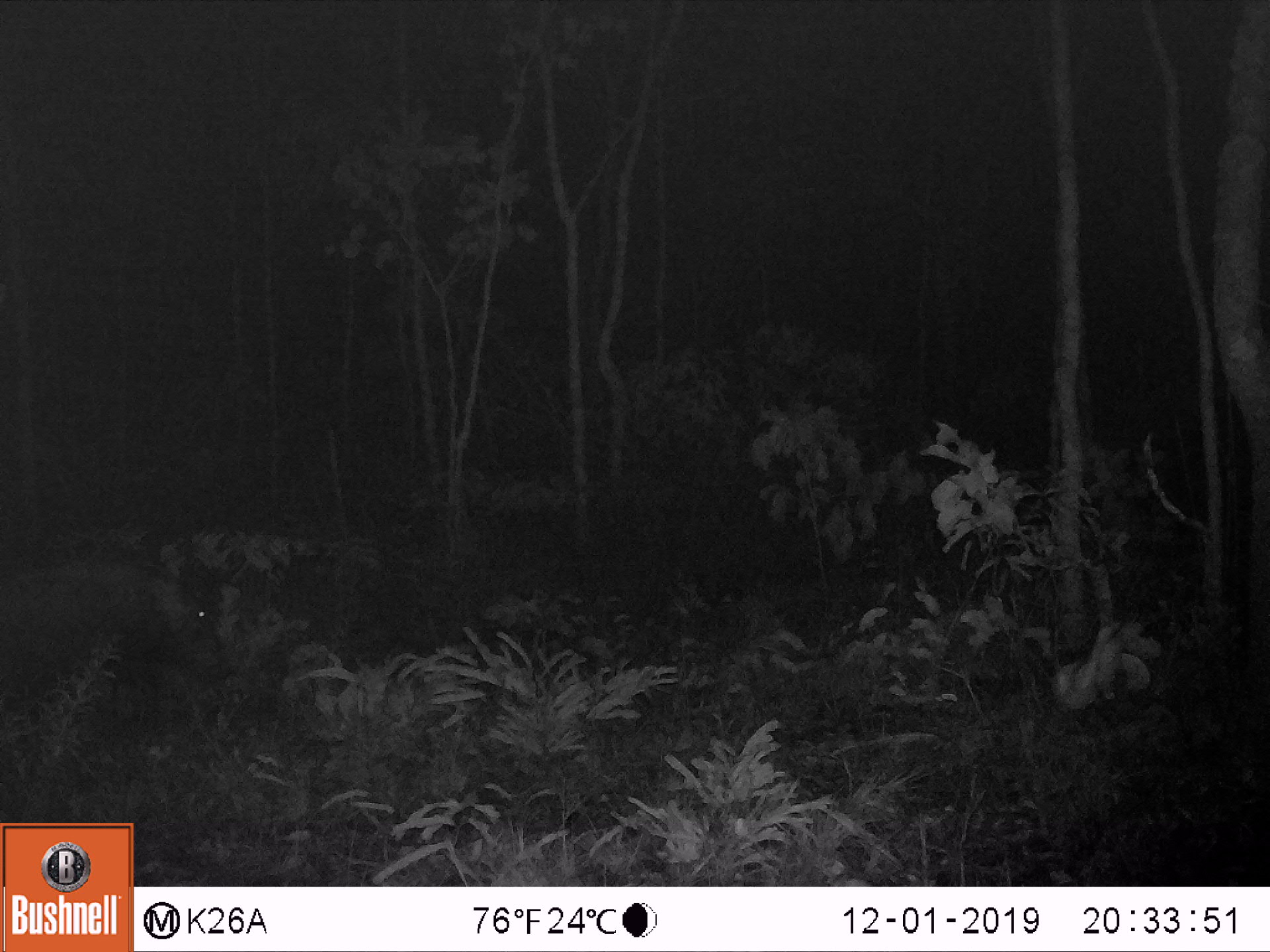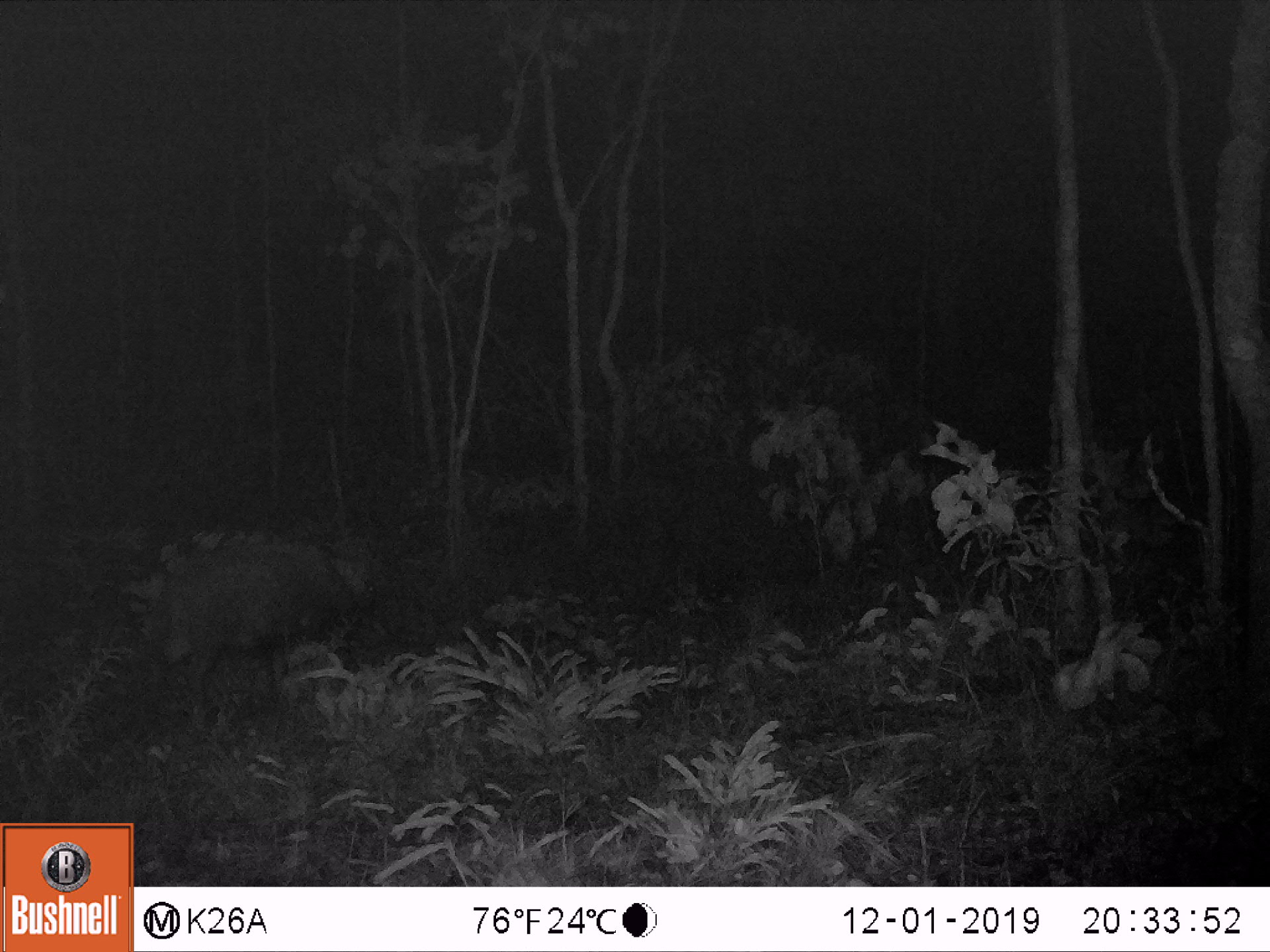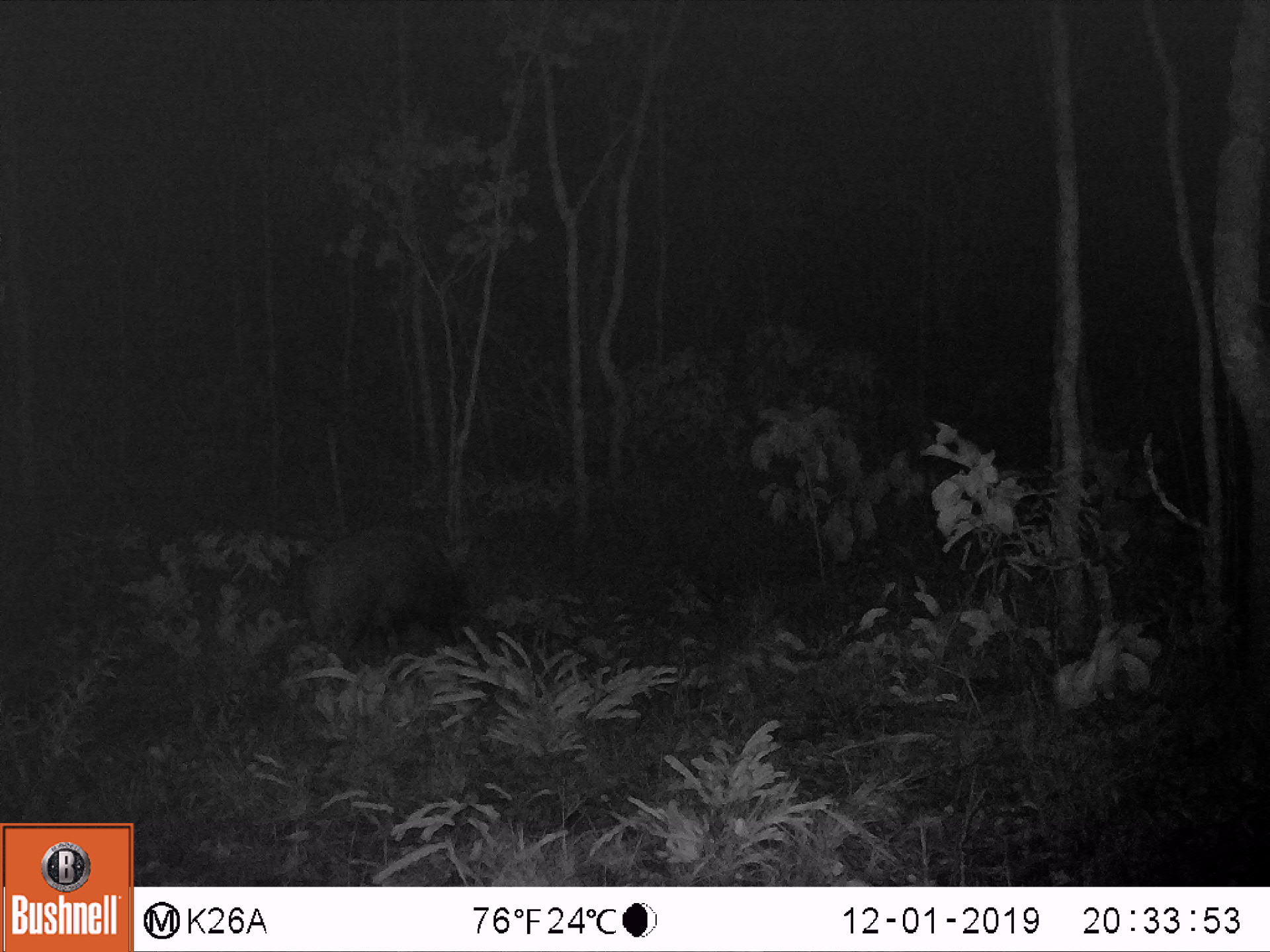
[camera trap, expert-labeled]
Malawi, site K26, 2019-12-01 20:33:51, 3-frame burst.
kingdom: Animalia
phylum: Chordata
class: Mammalia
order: Artiodactyla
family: Suidae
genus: Potamochoerus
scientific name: Potamochoerus larvatus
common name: bushpig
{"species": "bushpig (Potamochoerus larvatus)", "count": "1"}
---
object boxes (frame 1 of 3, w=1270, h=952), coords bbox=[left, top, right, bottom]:
bushpig: bbox=[0, 544, 235, 740]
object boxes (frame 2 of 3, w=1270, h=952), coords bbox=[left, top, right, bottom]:
bushpig: bbox=[146, 532, 387, 735]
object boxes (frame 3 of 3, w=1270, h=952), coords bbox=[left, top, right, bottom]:
bushpig: bbox=[292, 514, 483, 682]